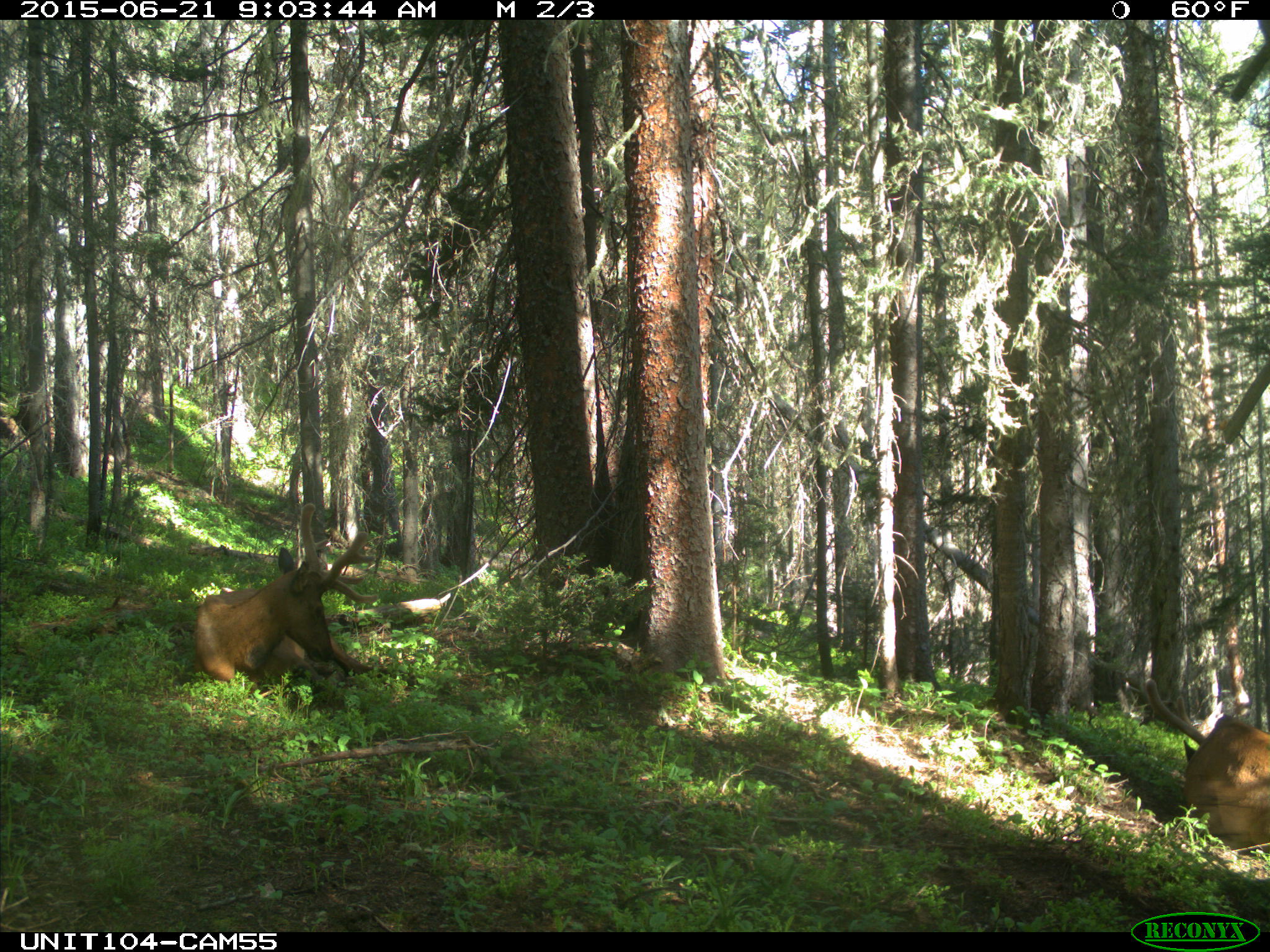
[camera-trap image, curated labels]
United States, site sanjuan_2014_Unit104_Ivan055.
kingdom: Animalia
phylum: Chordata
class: Mammalia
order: Artiodactyla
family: Cervidae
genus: Cervus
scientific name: Cervus elaphus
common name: red deer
Cervus elaphus (red deer).